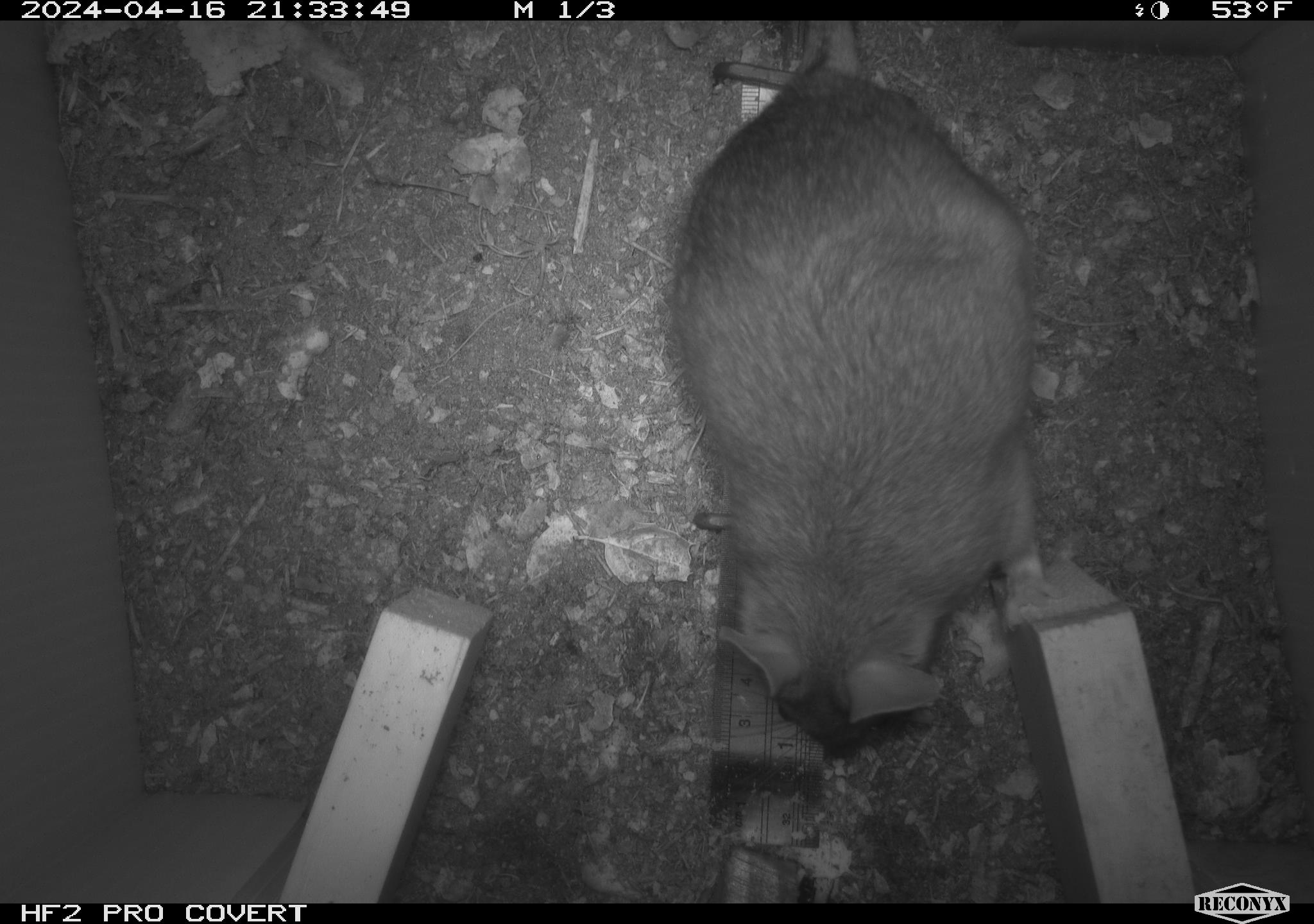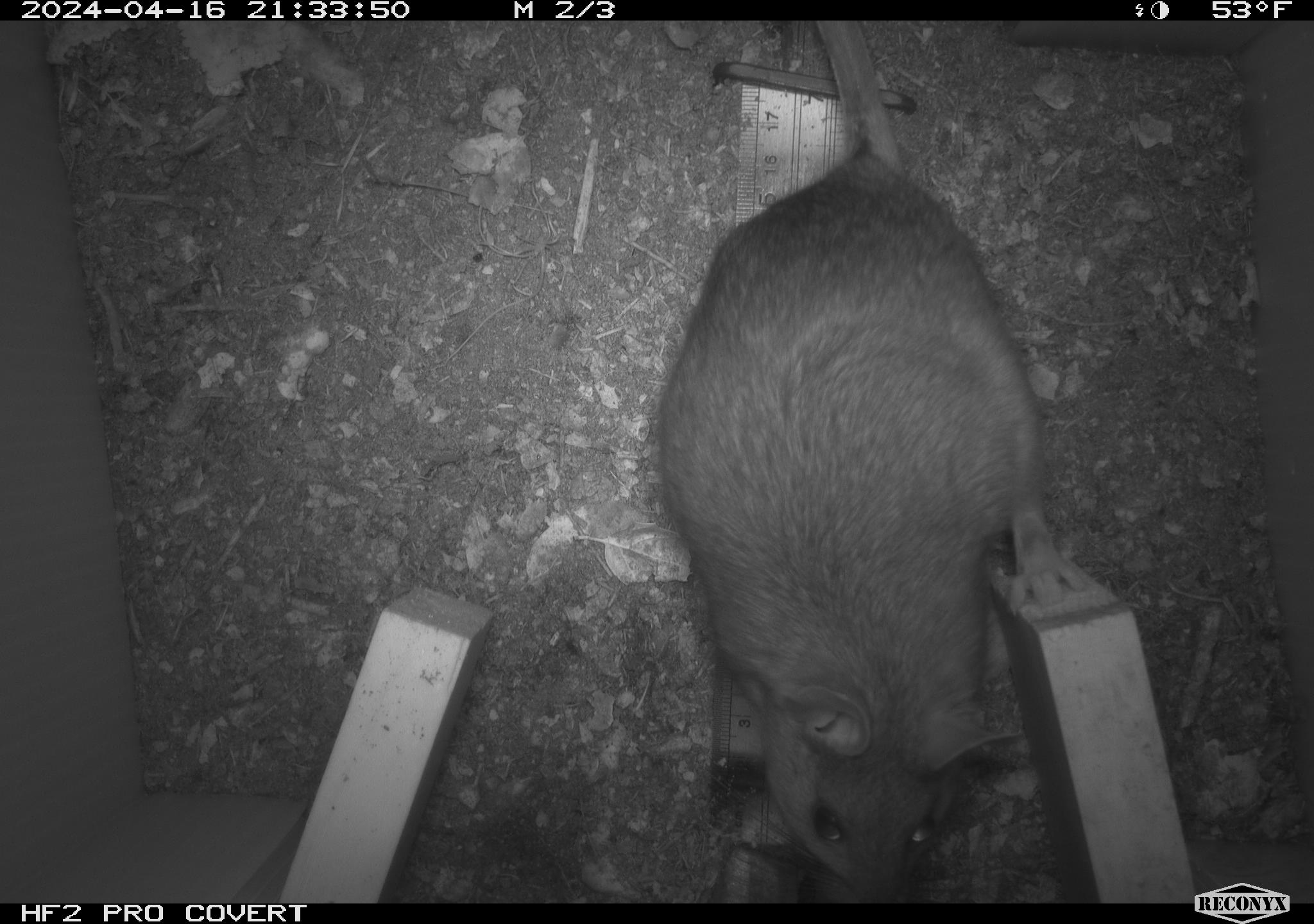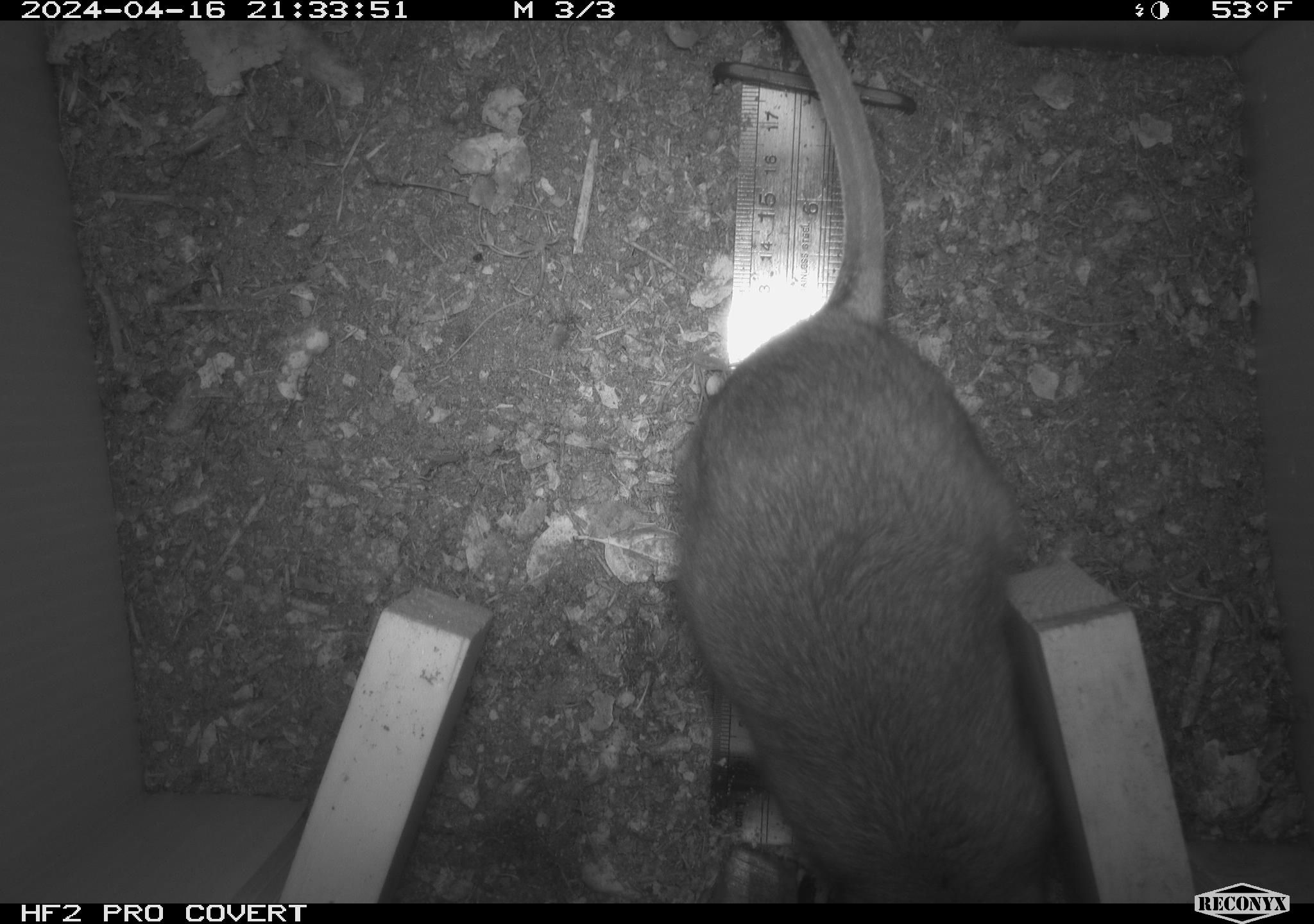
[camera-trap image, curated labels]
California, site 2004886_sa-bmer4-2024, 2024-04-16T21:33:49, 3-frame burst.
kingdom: Animalia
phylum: Chordata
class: Mammalia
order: Rodentia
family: Muridae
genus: Rattus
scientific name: Rattus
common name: rat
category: rattus species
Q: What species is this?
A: Rattus species (rat) (Rattus).